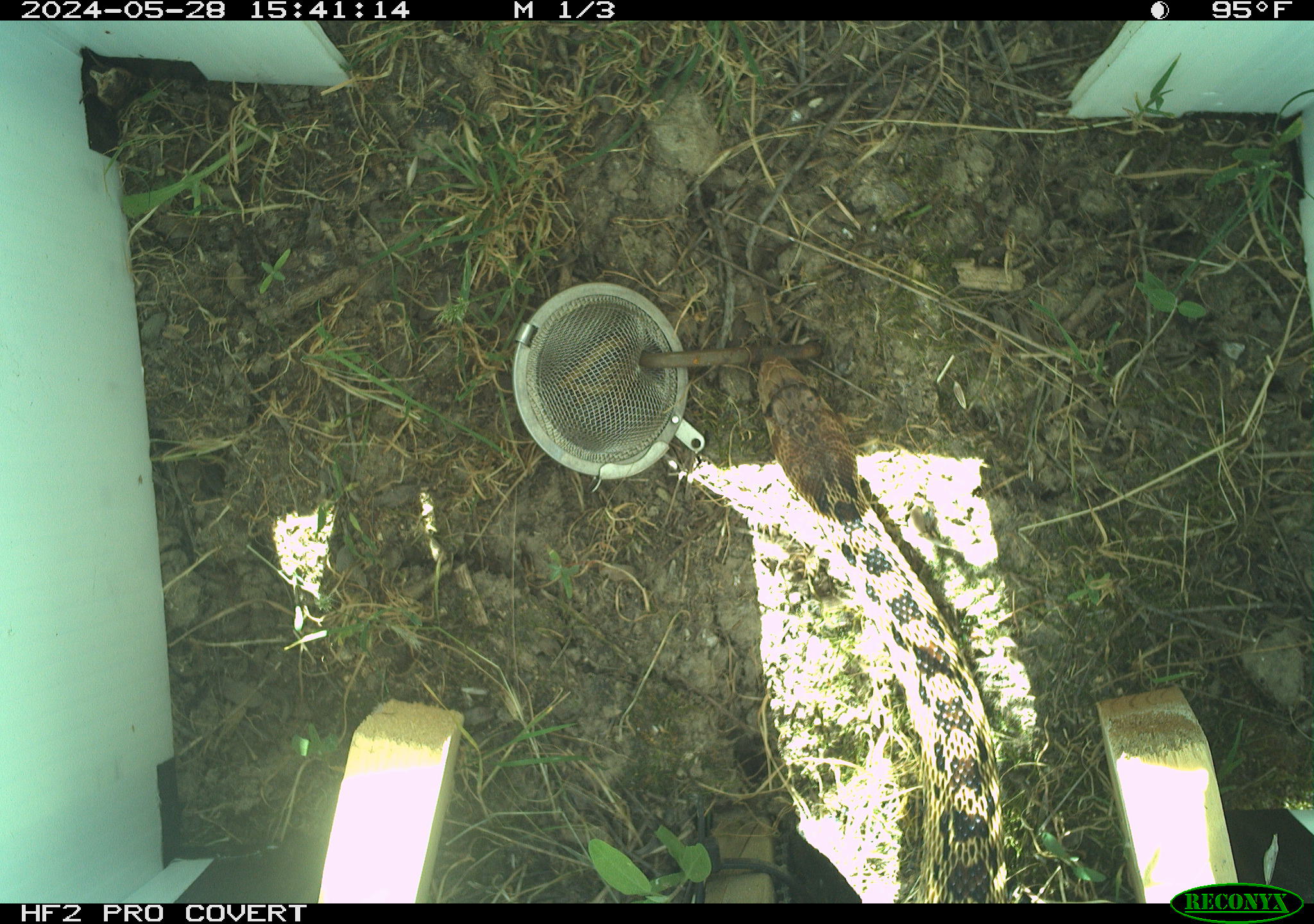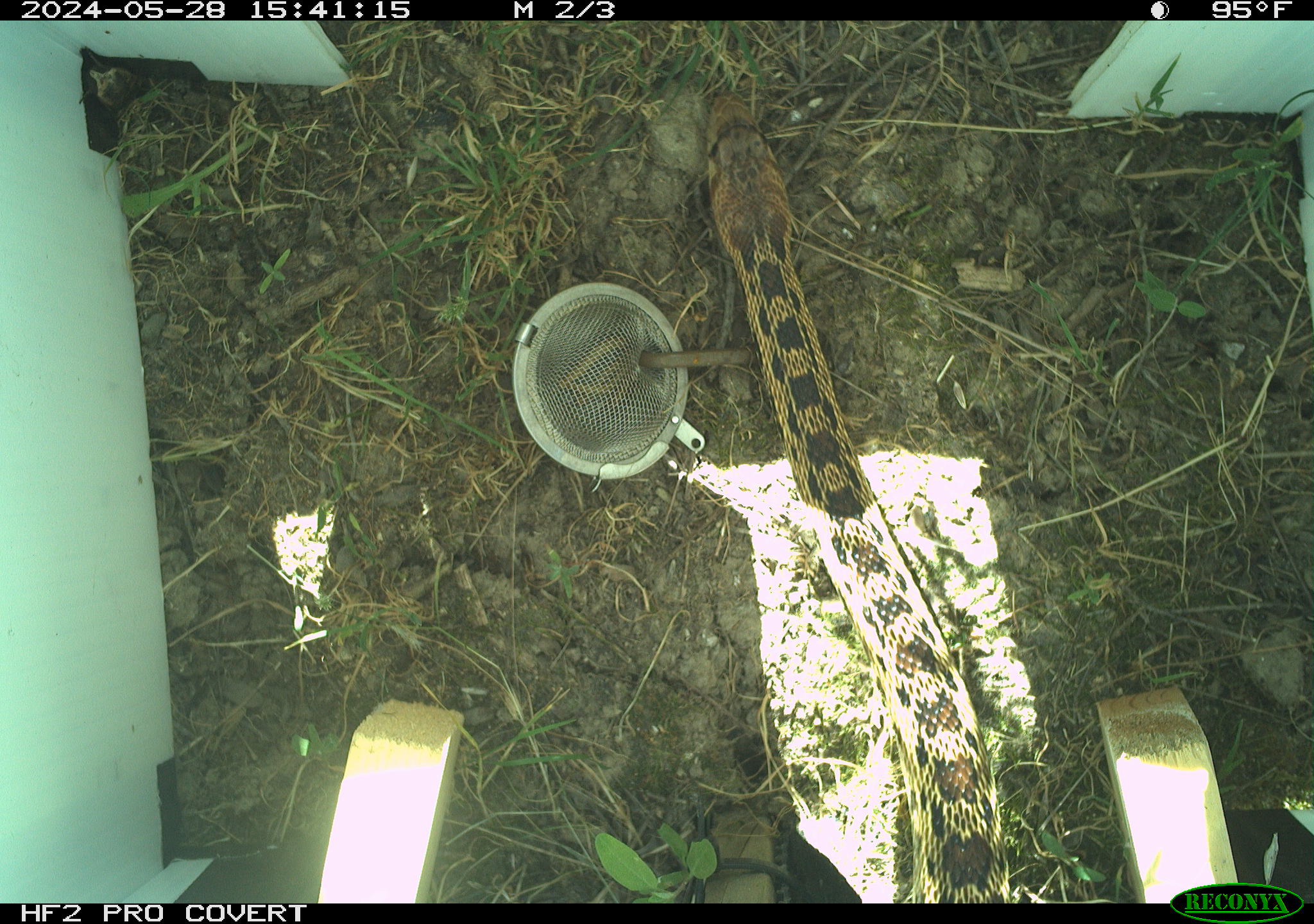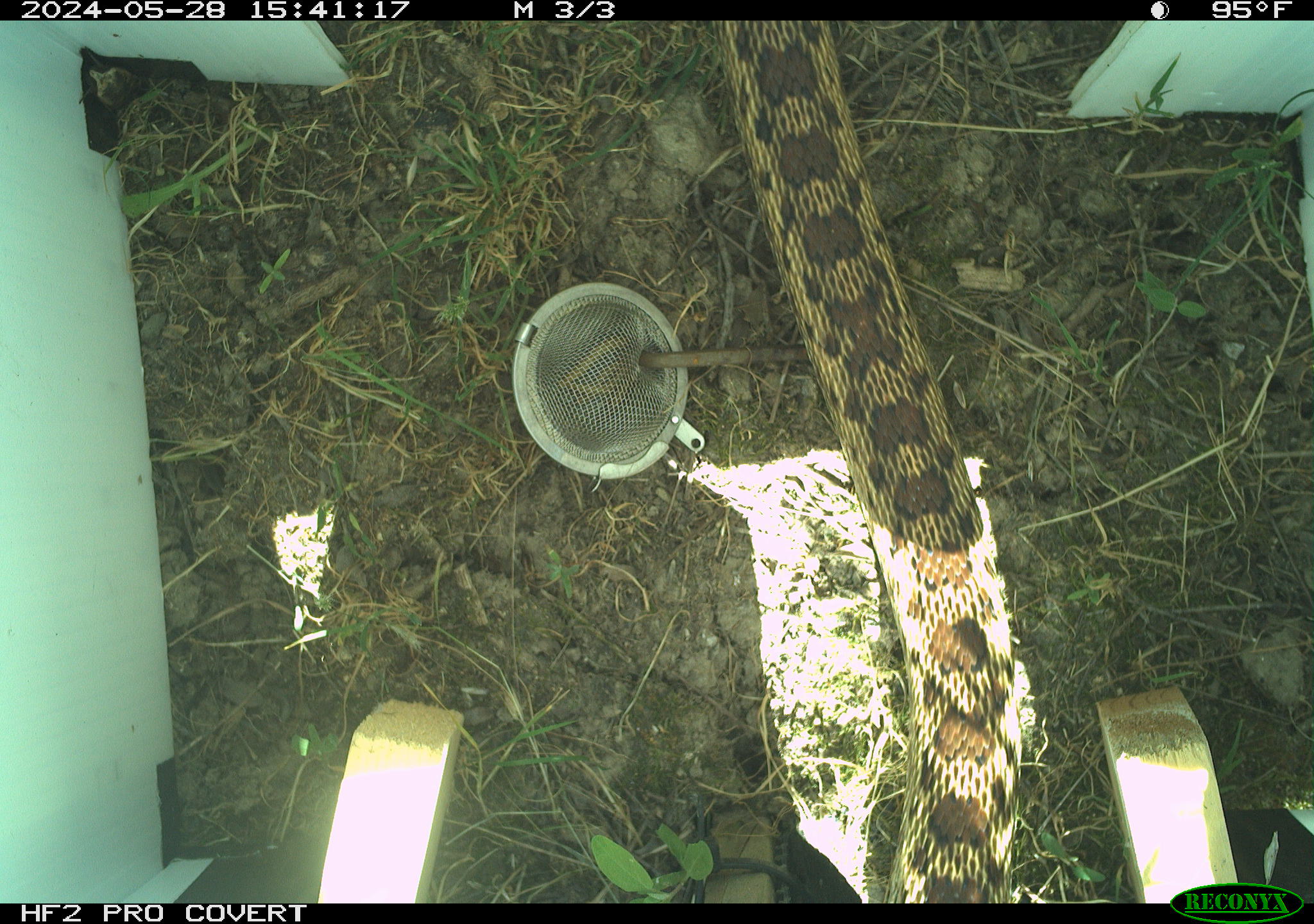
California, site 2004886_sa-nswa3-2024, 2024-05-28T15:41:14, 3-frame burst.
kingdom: Animalia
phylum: Chordata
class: Reptilia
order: Squamata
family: Colubridae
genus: Pituophis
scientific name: Pituophis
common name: bullsnakes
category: pituophis species